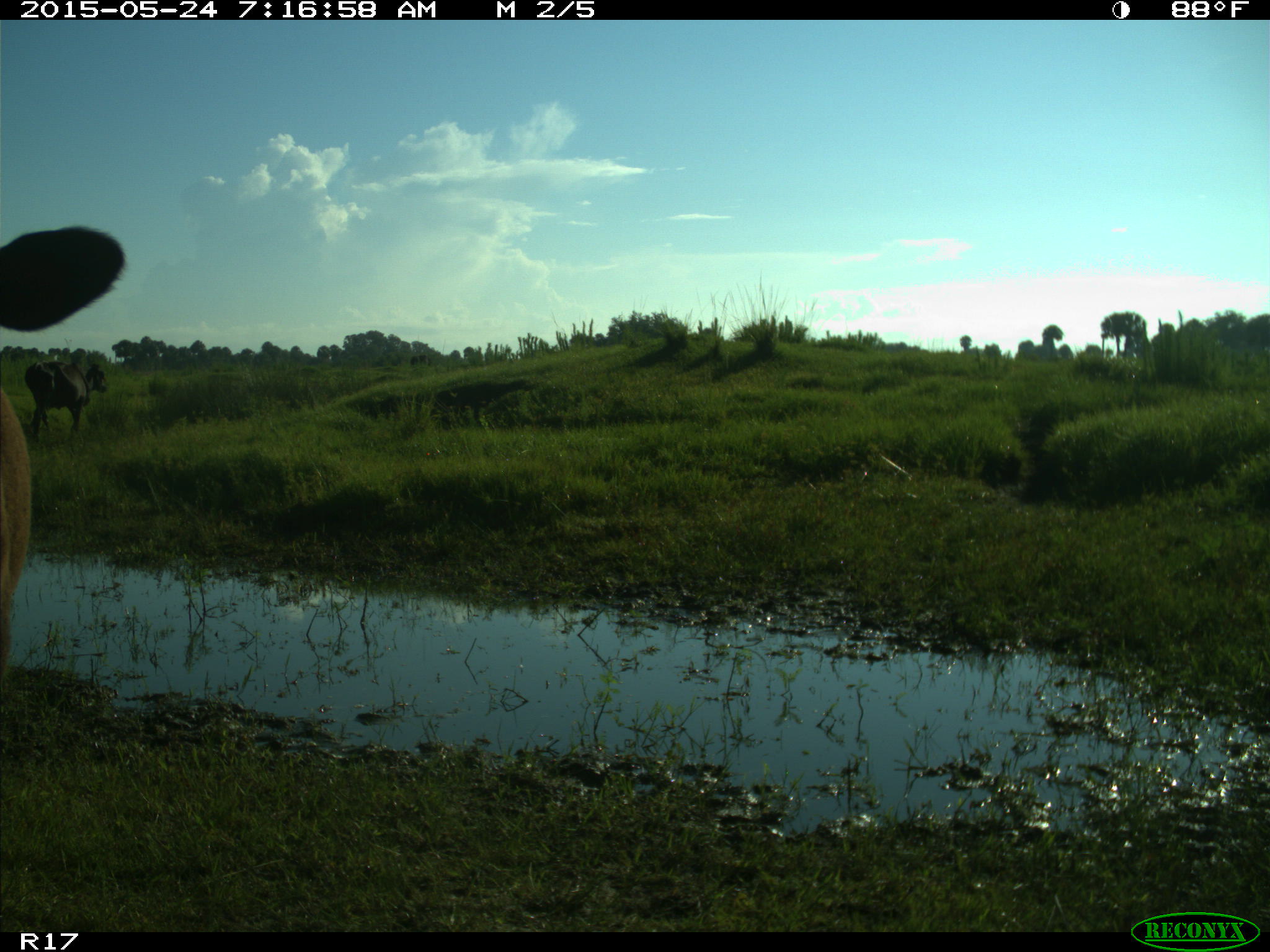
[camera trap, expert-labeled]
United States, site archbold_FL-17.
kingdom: Animalia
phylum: Chordata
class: Mammalia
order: Artiodactyla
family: Bovidae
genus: Bos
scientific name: Bos taurus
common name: domestic cow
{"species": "Bos taurus (domestic cow)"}